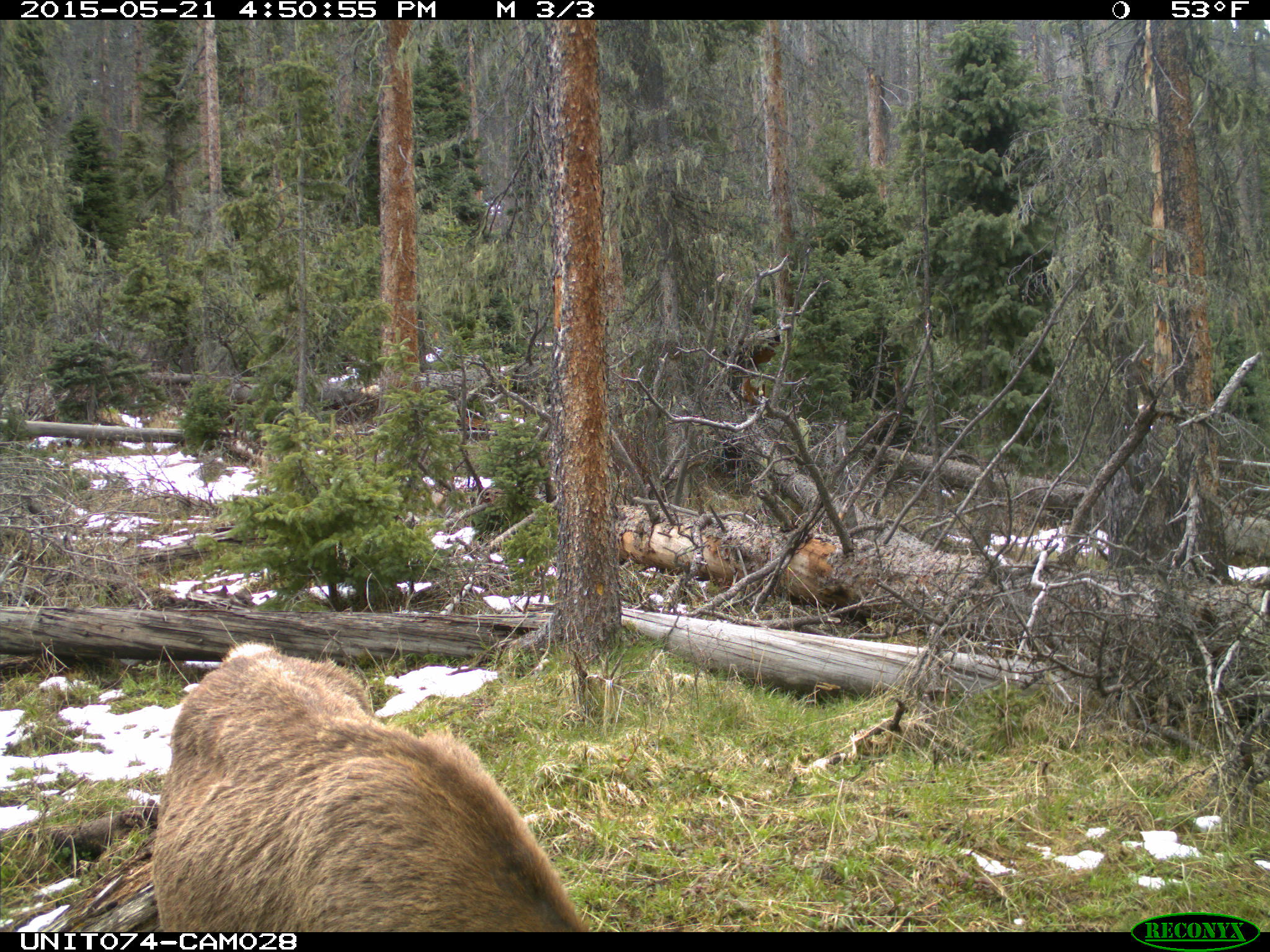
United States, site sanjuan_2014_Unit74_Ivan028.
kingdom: Animalia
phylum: Chordata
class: Mammalia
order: Artiodactyla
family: Cervidae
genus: Cervus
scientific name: Cervus elaphus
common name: red deer